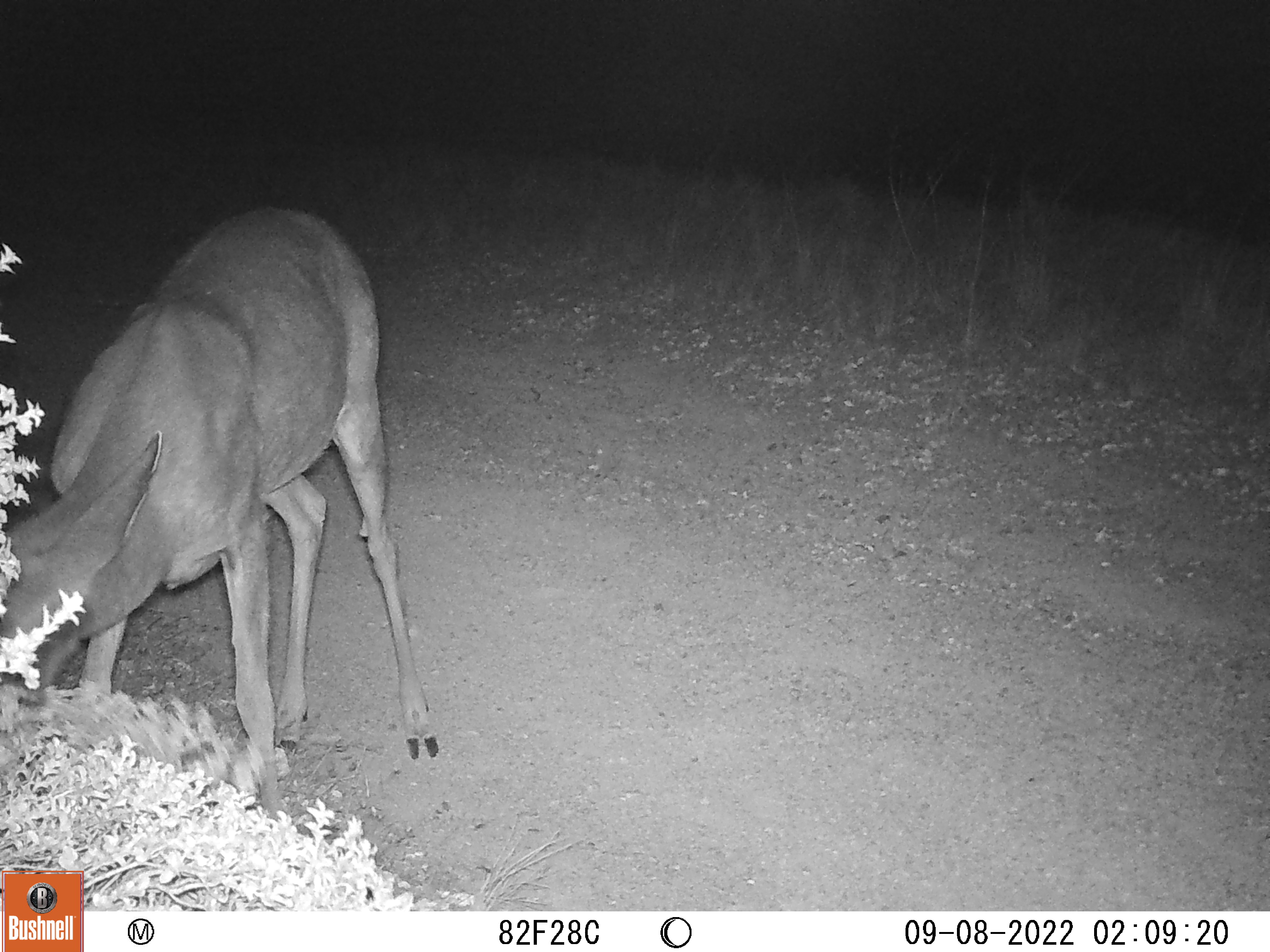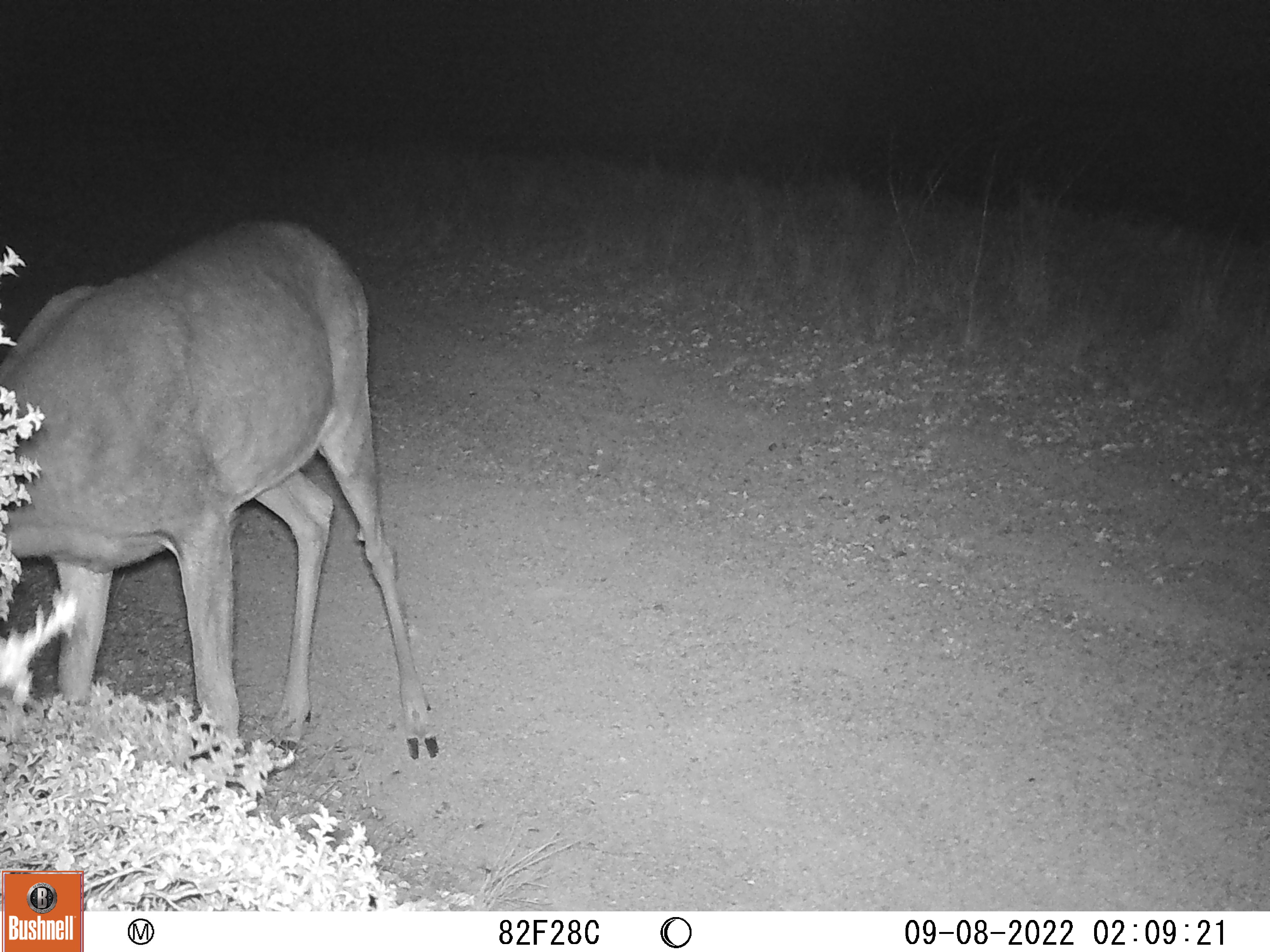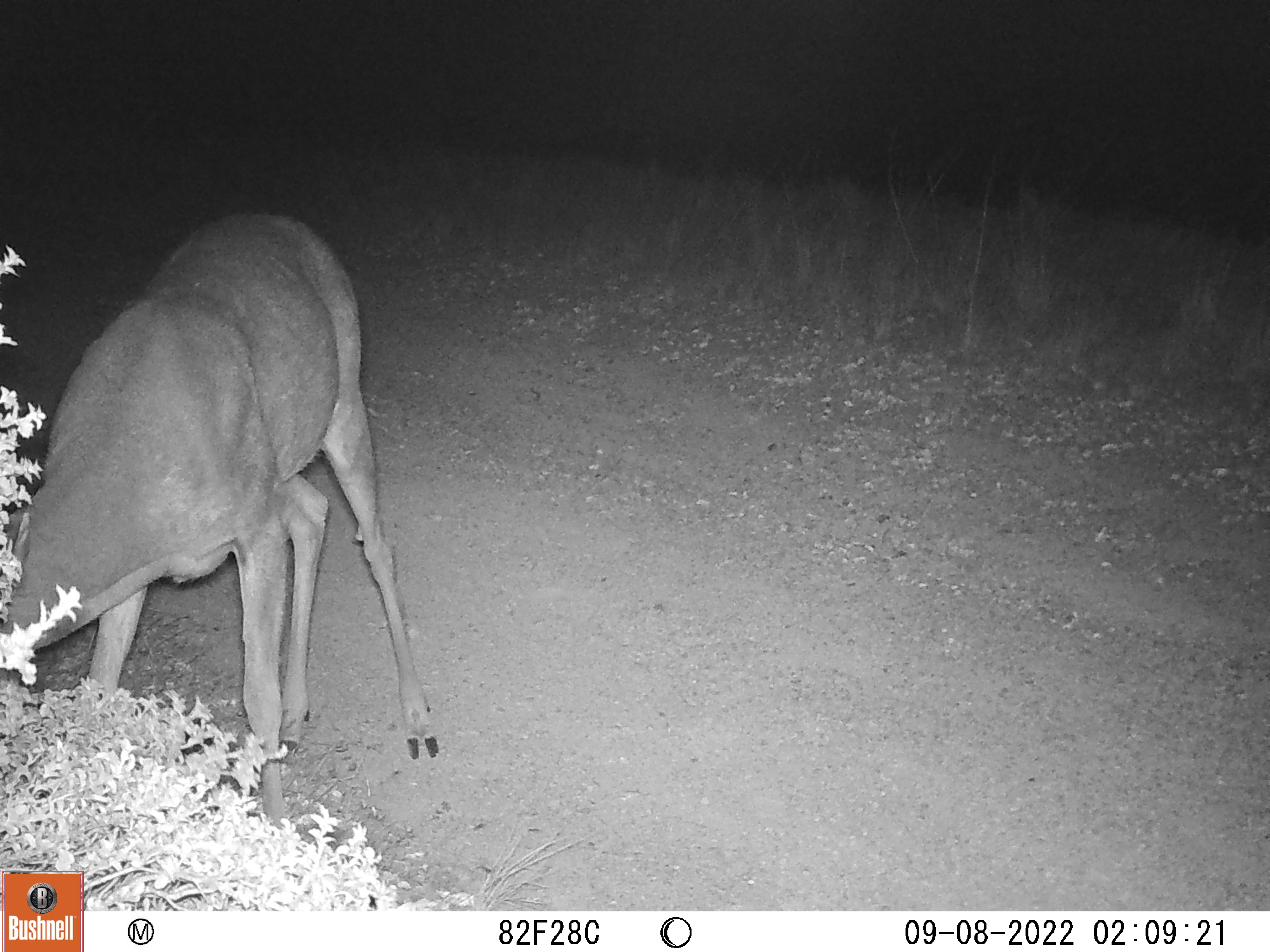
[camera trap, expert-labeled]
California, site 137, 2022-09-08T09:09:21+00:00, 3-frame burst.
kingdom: Animalia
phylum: Chordata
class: Mammalia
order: Artiodactyla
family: Cervidae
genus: Odocoileus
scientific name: Odocoileus hemionus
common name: mule deer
Mule deer (Odocoileus hemionus).